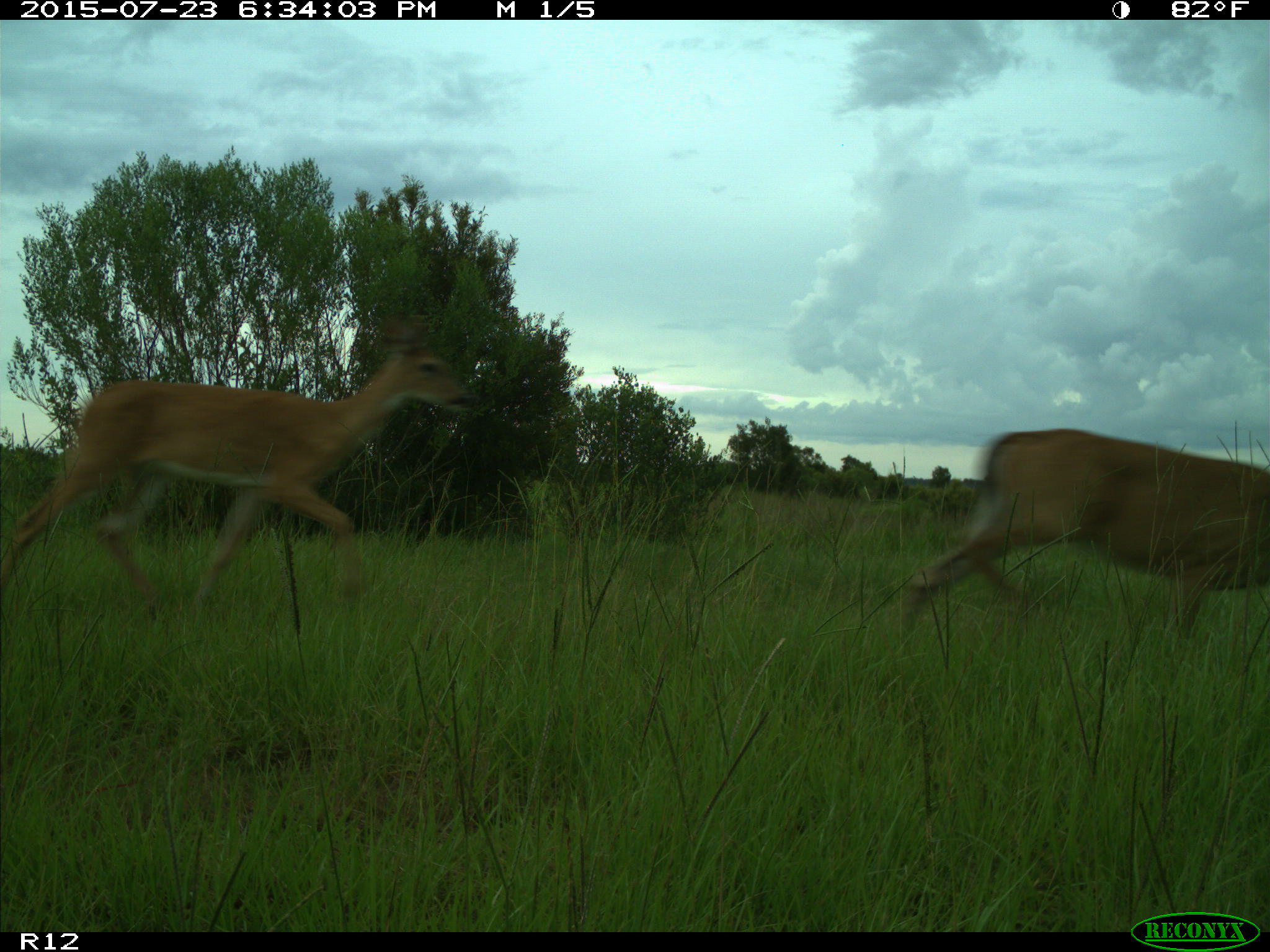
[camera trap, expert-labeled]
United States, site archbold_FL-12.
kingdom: Animalia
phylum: Chordata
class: Mammalia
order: Artiodactyla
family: Cervidae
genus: Odocoileus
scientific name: Odocoileus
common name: deer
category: unidentified deer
Unidentified deer (deer) (Odocoileus).